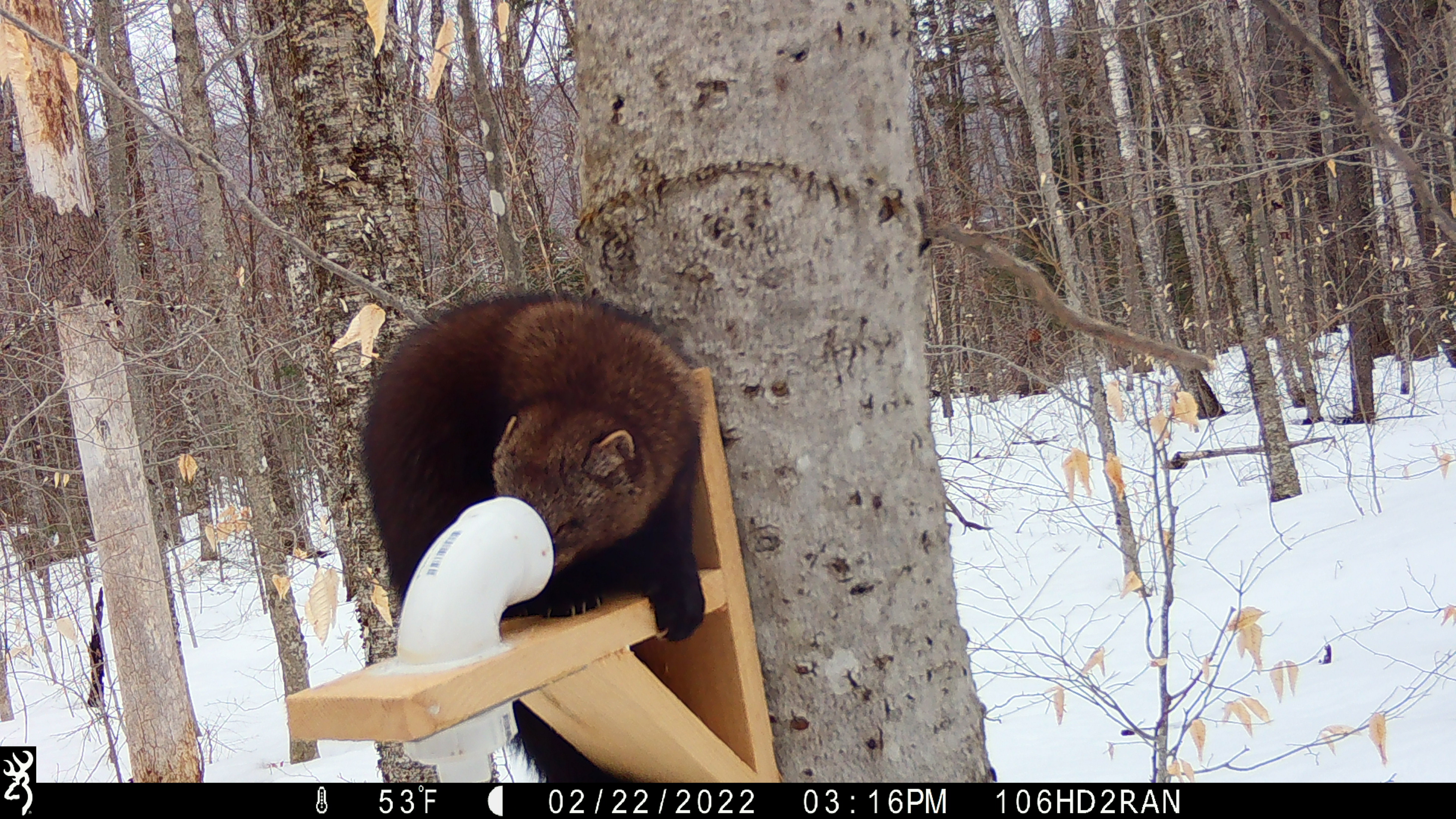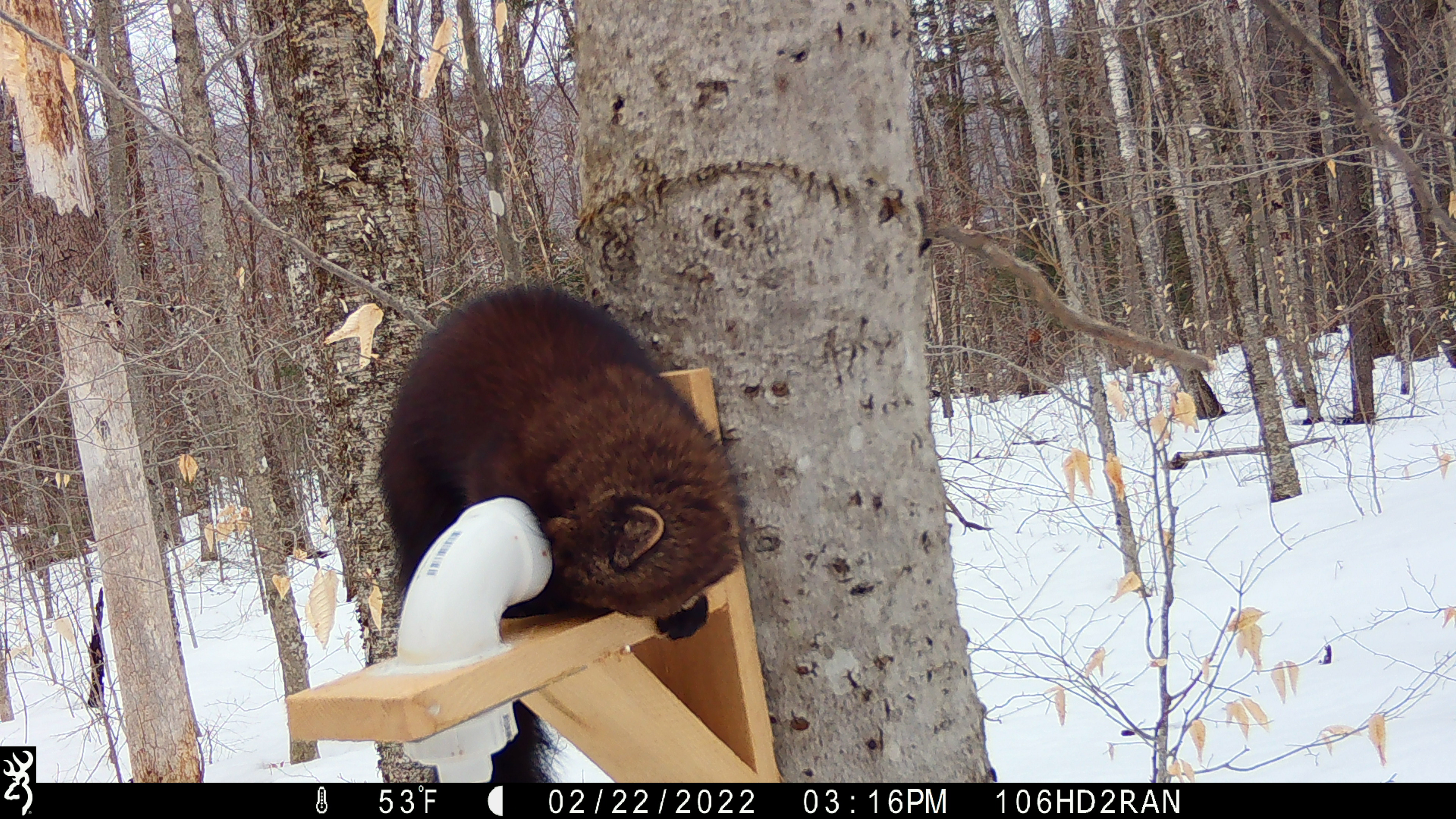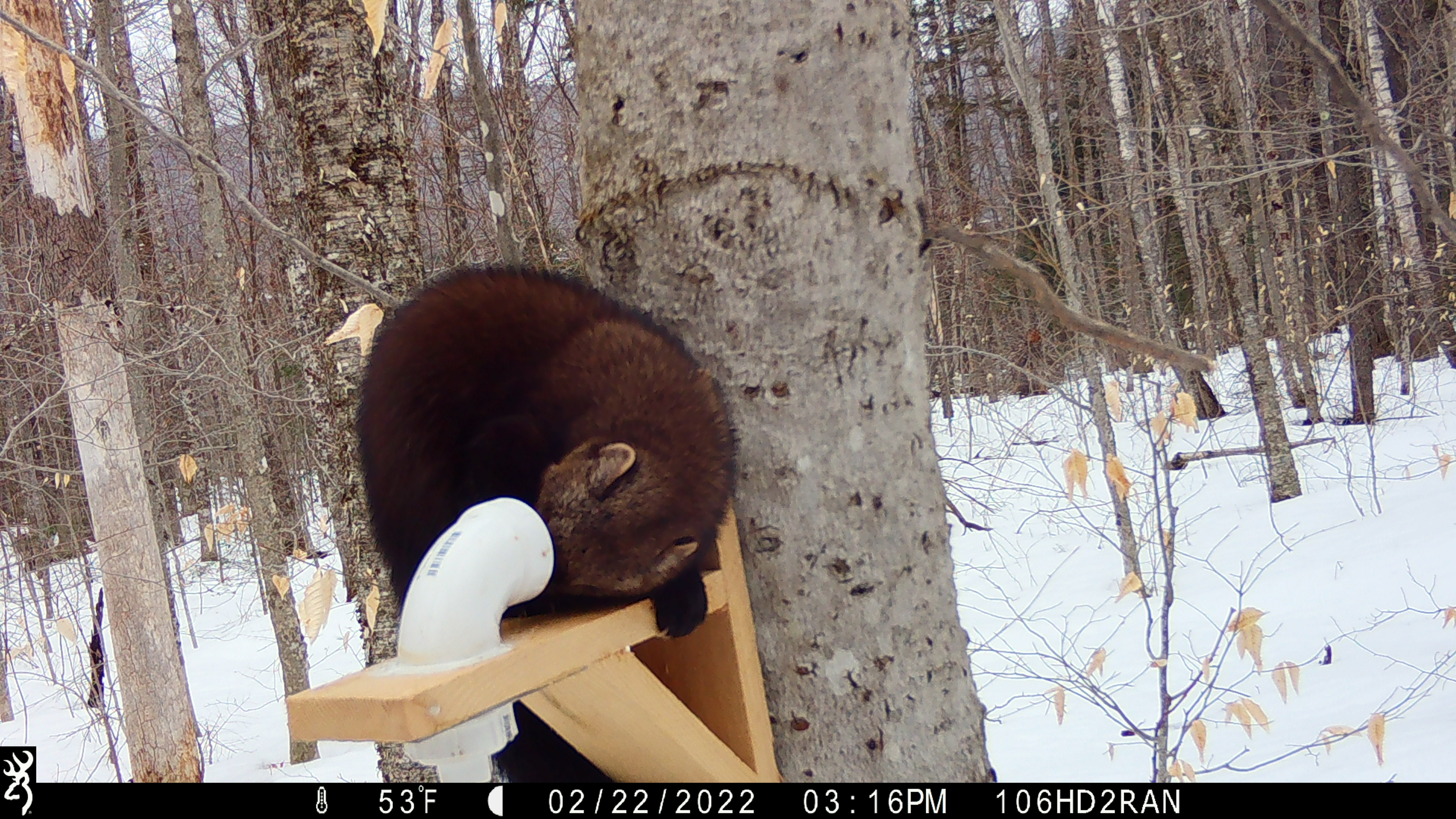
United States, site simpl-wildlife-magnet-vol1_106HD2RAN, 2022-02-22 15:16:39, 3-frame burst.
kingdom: Animalia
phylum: Chordata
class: Mammalia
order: Carnivora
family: Mustelidae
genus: Pekania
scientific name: Pekania pennanti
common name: fisher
Fisher (Pekania pennanti).